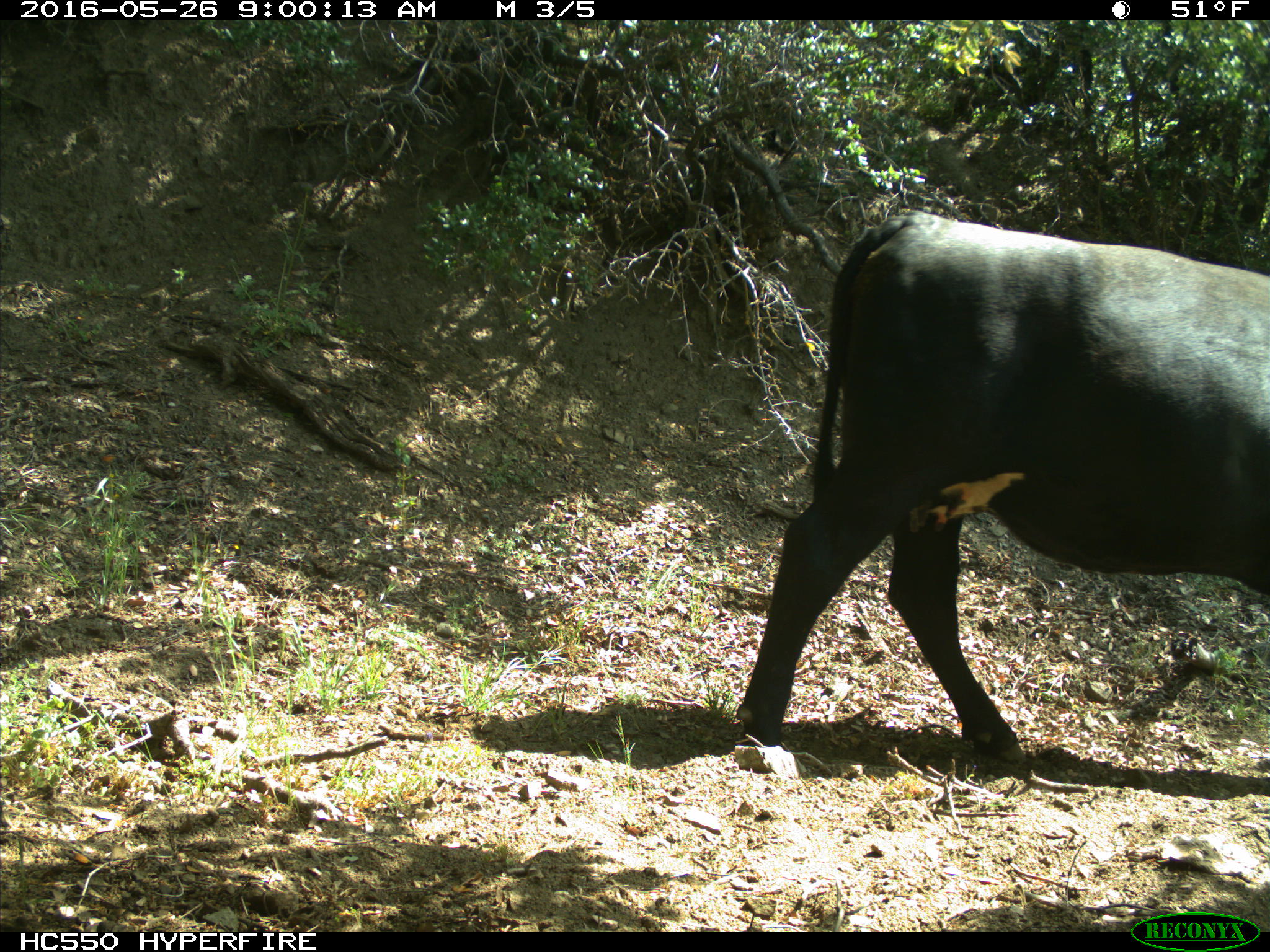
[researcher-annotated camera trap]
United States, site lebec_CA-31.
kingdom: Animalia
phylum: Chordata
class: Mammalia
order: Artiodactyla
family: Bovidae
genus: Bos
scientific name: Bos taurus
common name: domestic cow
Bos taurus (domestic cow).